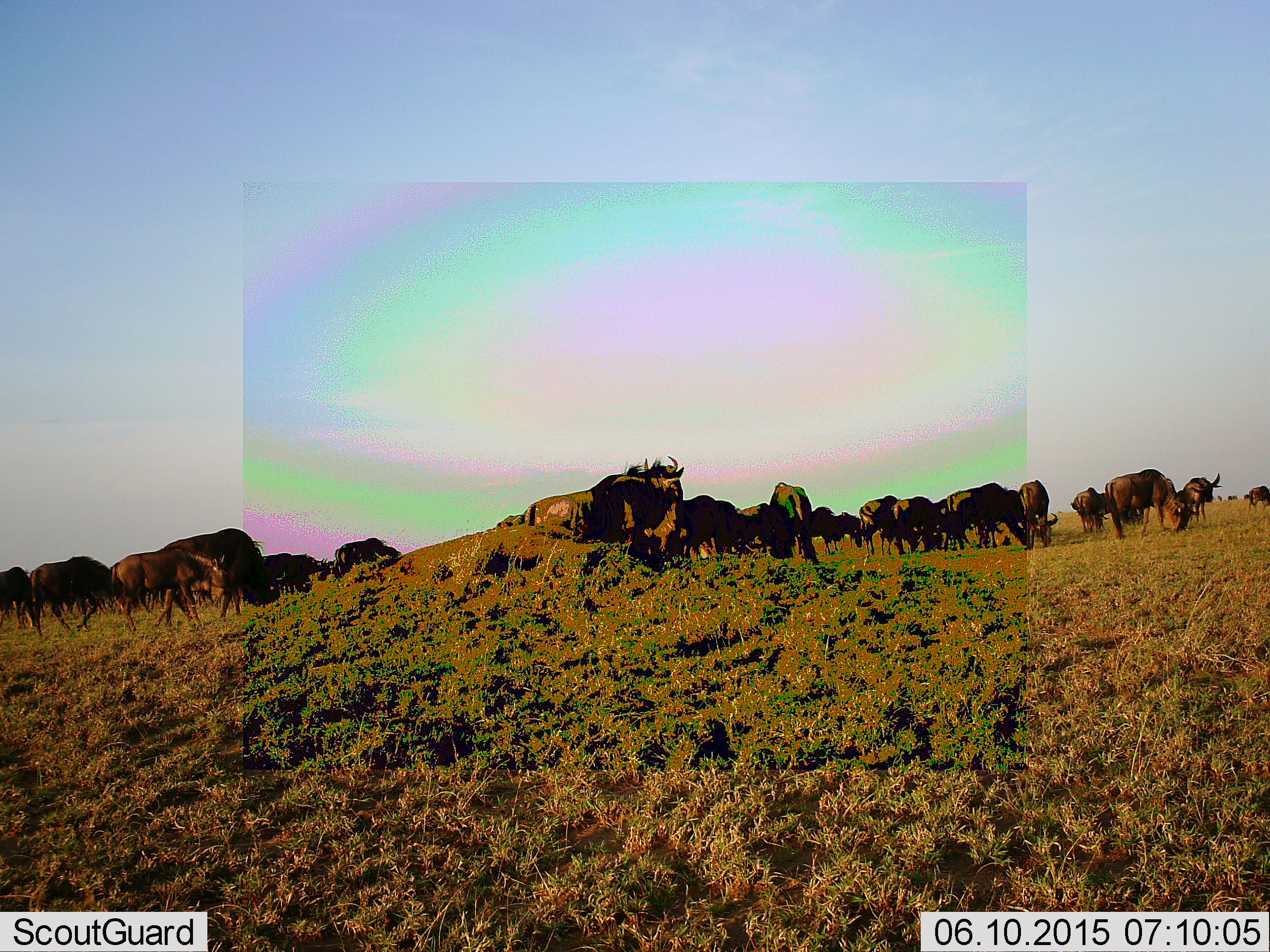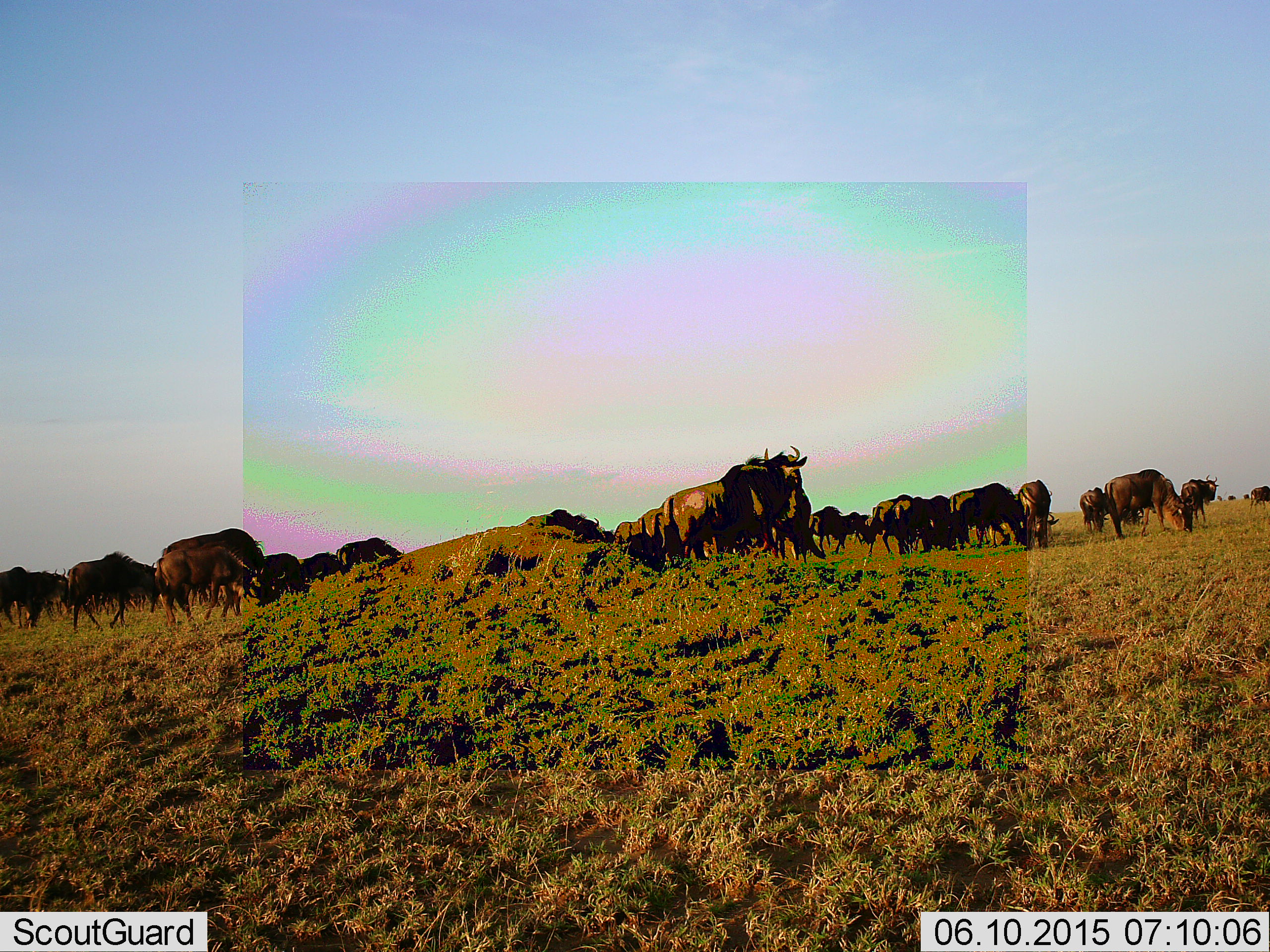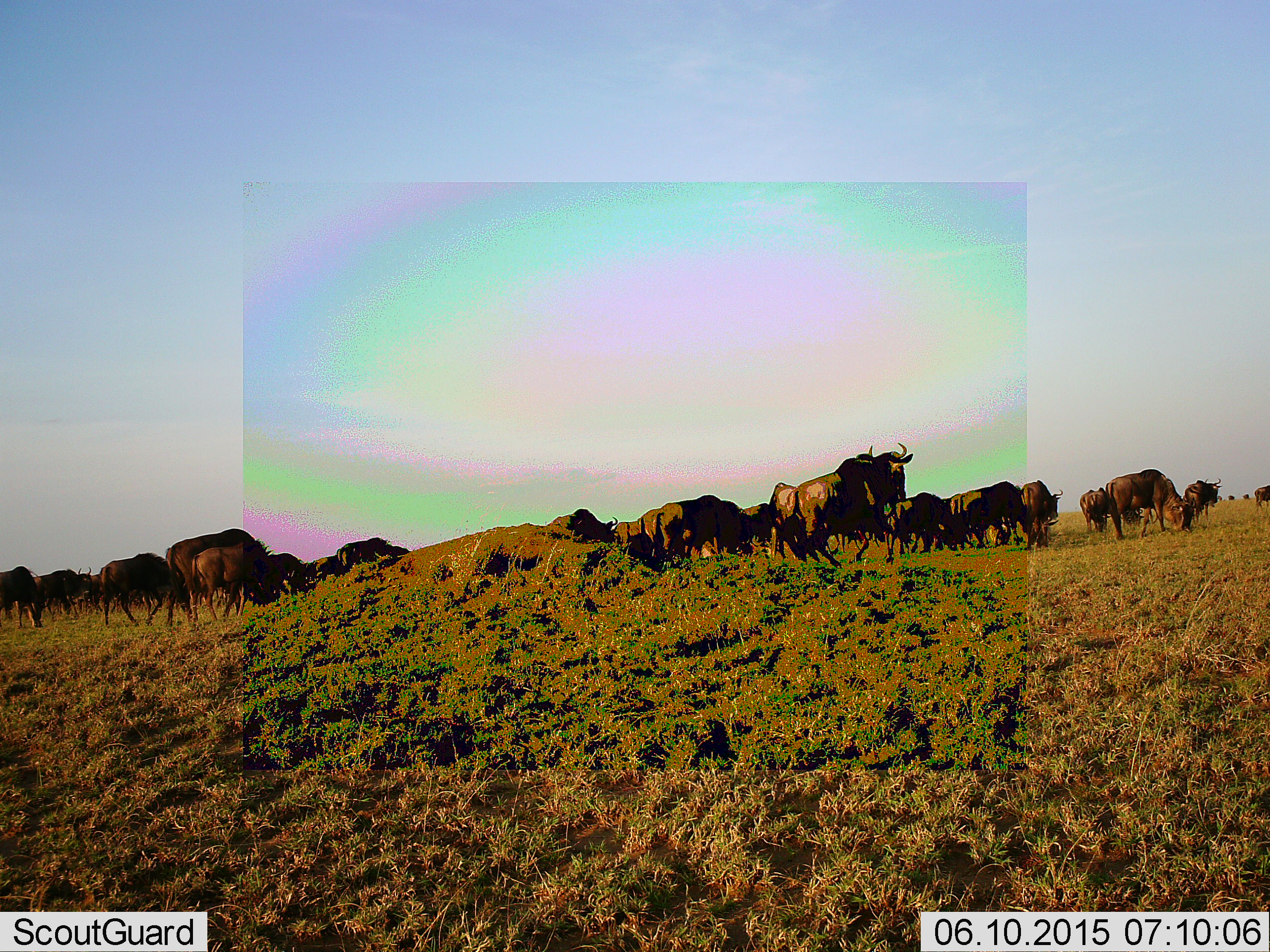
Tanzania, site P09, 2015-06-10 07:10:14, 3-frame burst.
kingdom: Animalia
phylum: Chordata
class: Mammalia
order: Artiodactyla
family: Bovidae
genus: Connochaetes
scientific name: Connochaetes taurinus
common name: blue wildebeest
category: wildebeest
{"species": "wildebeest (blue wildebeest) (Connochaetes taurinus)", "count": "11-50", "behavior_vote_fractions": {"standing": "40%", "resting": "10%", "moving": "90%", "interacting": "0%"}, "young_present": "20%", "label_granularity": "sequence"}